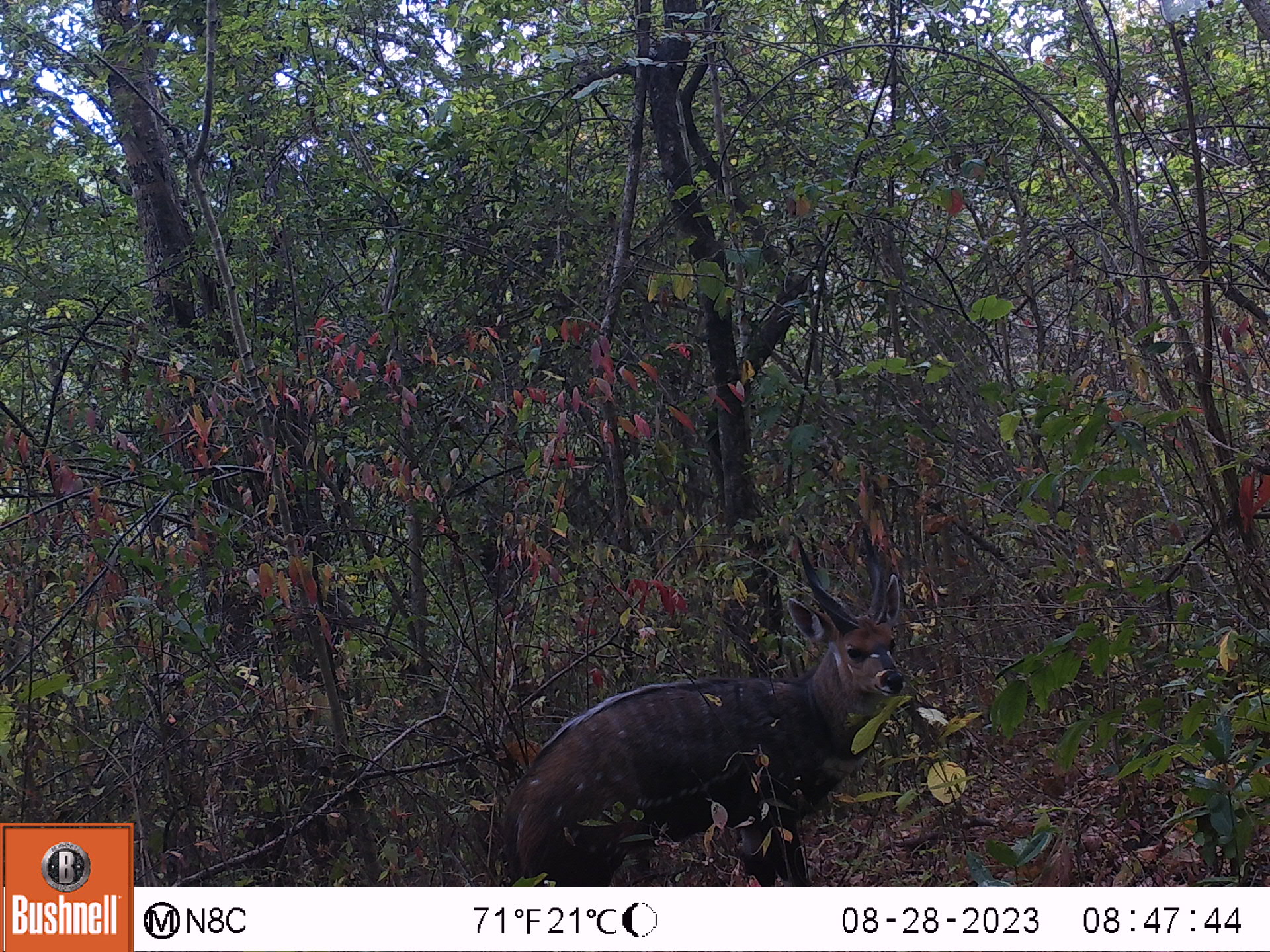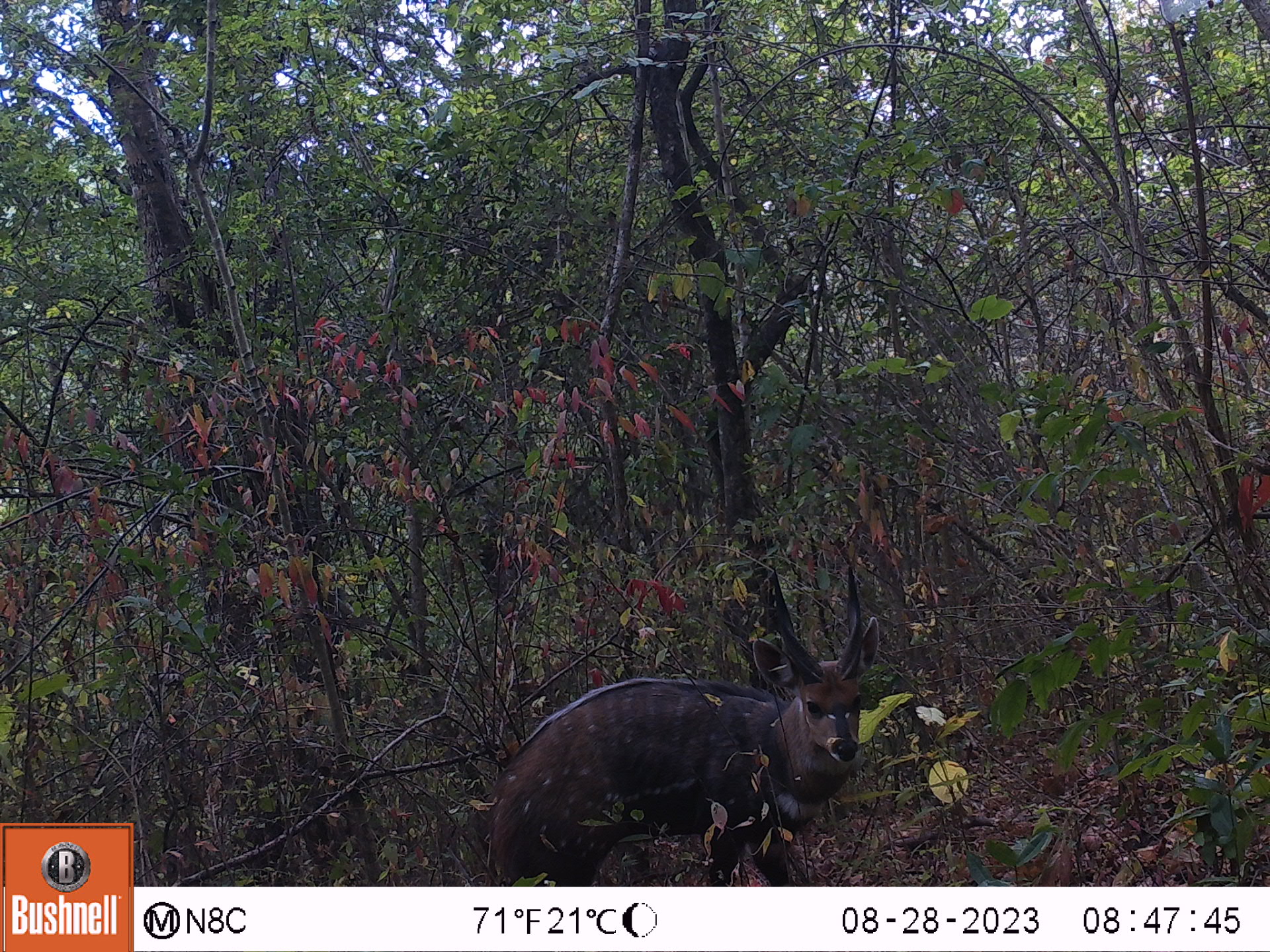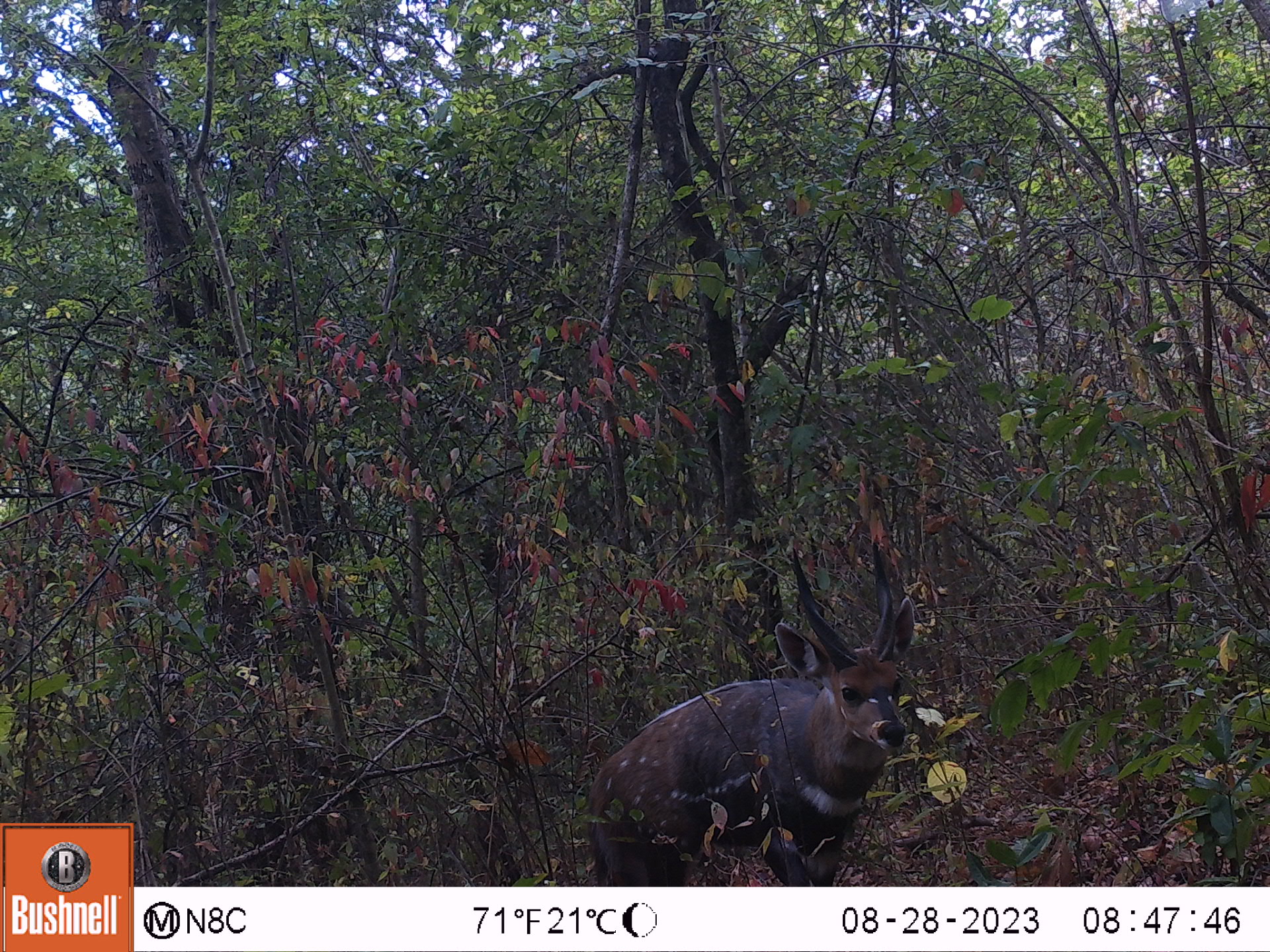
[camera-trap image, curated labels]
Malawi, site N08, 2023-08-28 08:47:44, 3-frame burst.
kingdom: Animalia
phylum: Chordata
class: Mammalia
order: Artiodactyla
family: Bovidae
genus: Tragelaphus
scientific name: Tragelaphus sylvaticus sylvaticus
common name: cape bushbuck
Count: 1.